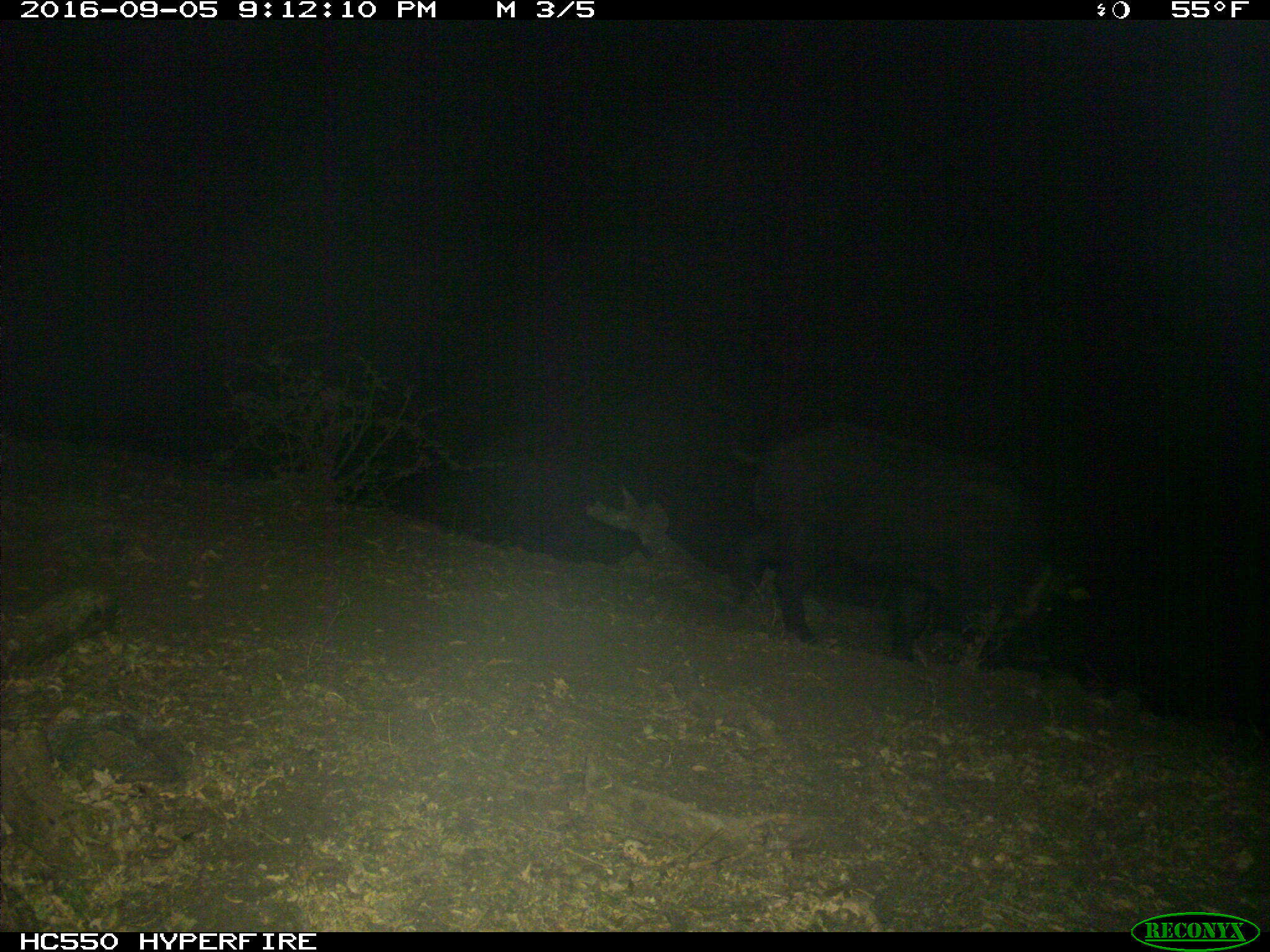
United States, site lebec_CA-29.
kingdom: Animalia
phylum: Chordata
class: Mammalia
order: Artiodactyla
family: Suidae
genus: Sus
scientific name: Sus scrofa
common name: wild boar